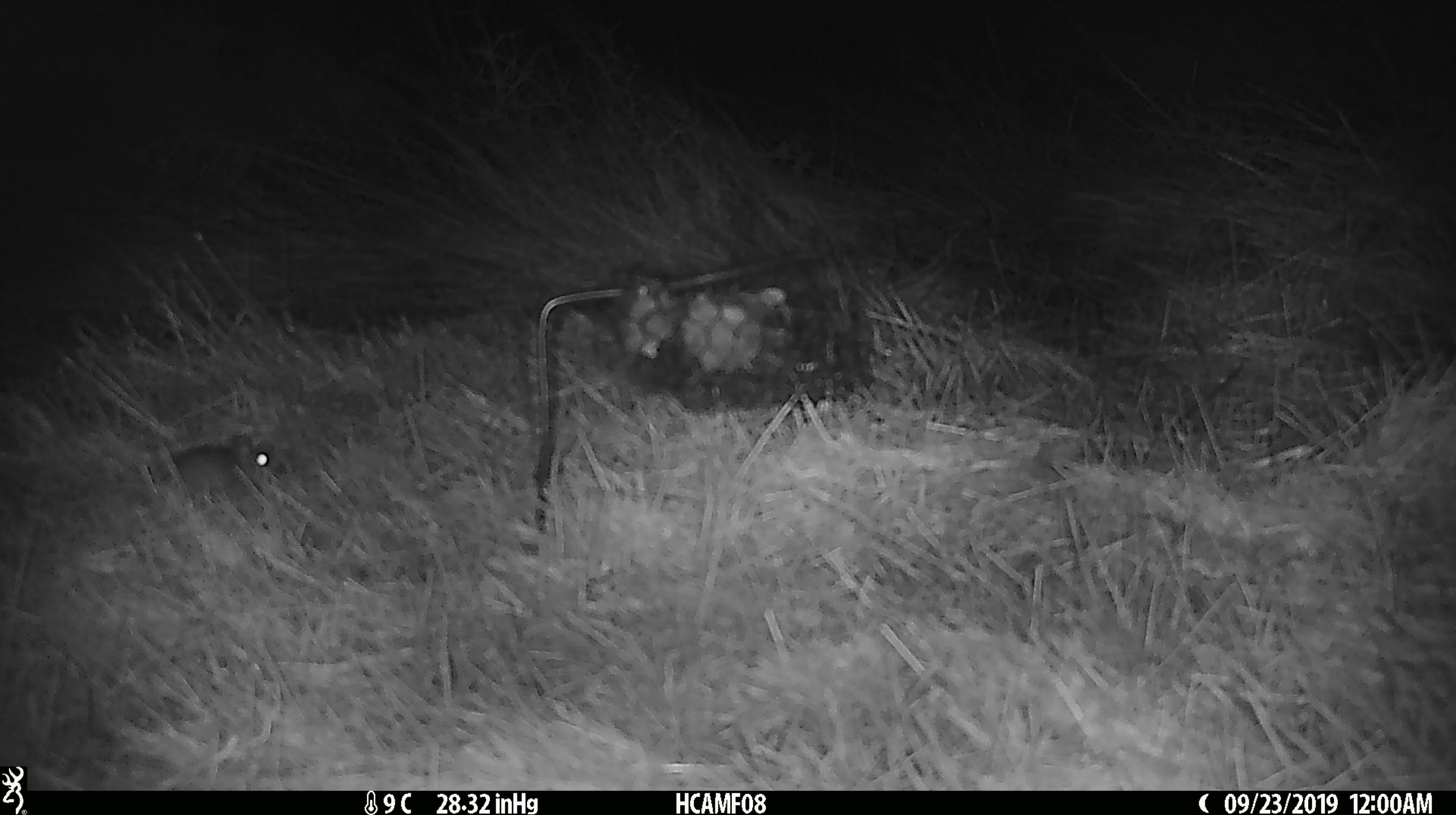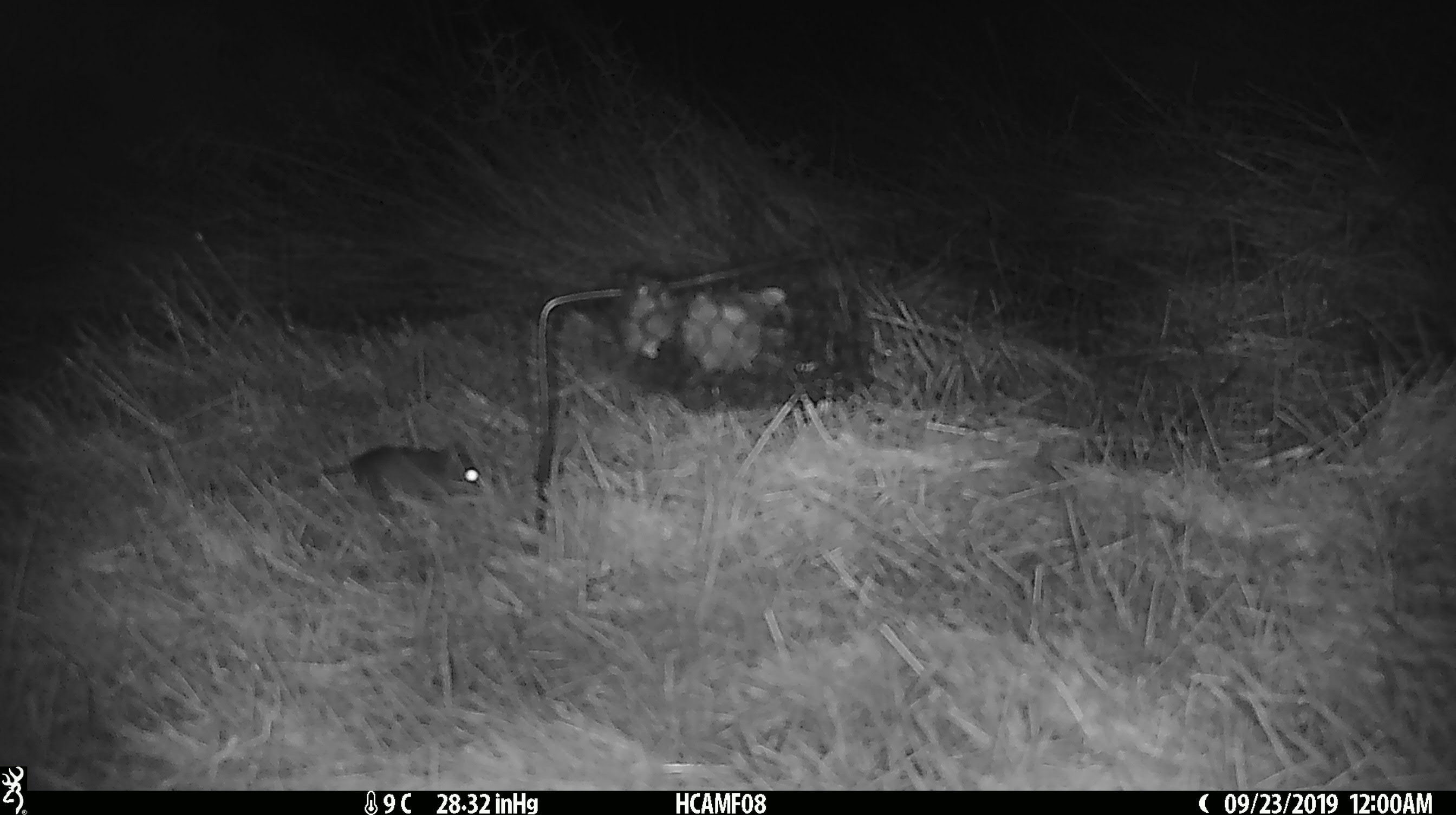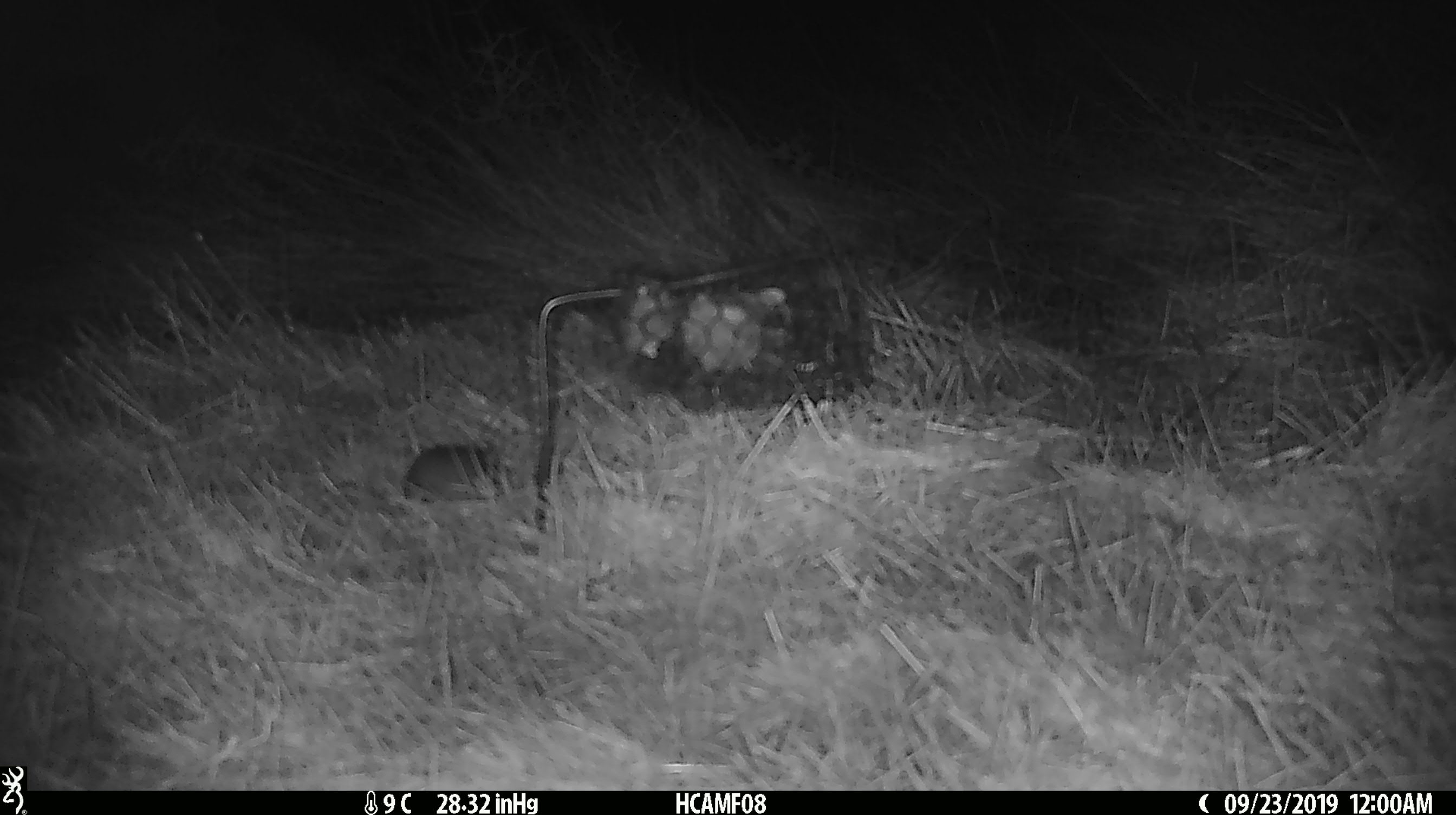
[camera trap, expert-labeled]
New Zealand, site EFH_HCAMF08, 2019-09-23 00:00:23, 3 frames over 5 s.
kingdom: Animalia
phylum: Chordata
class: Mammalia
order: Rodentia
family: Muridae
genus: Mus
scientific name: Mus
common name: mouse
Mouse (Mus).